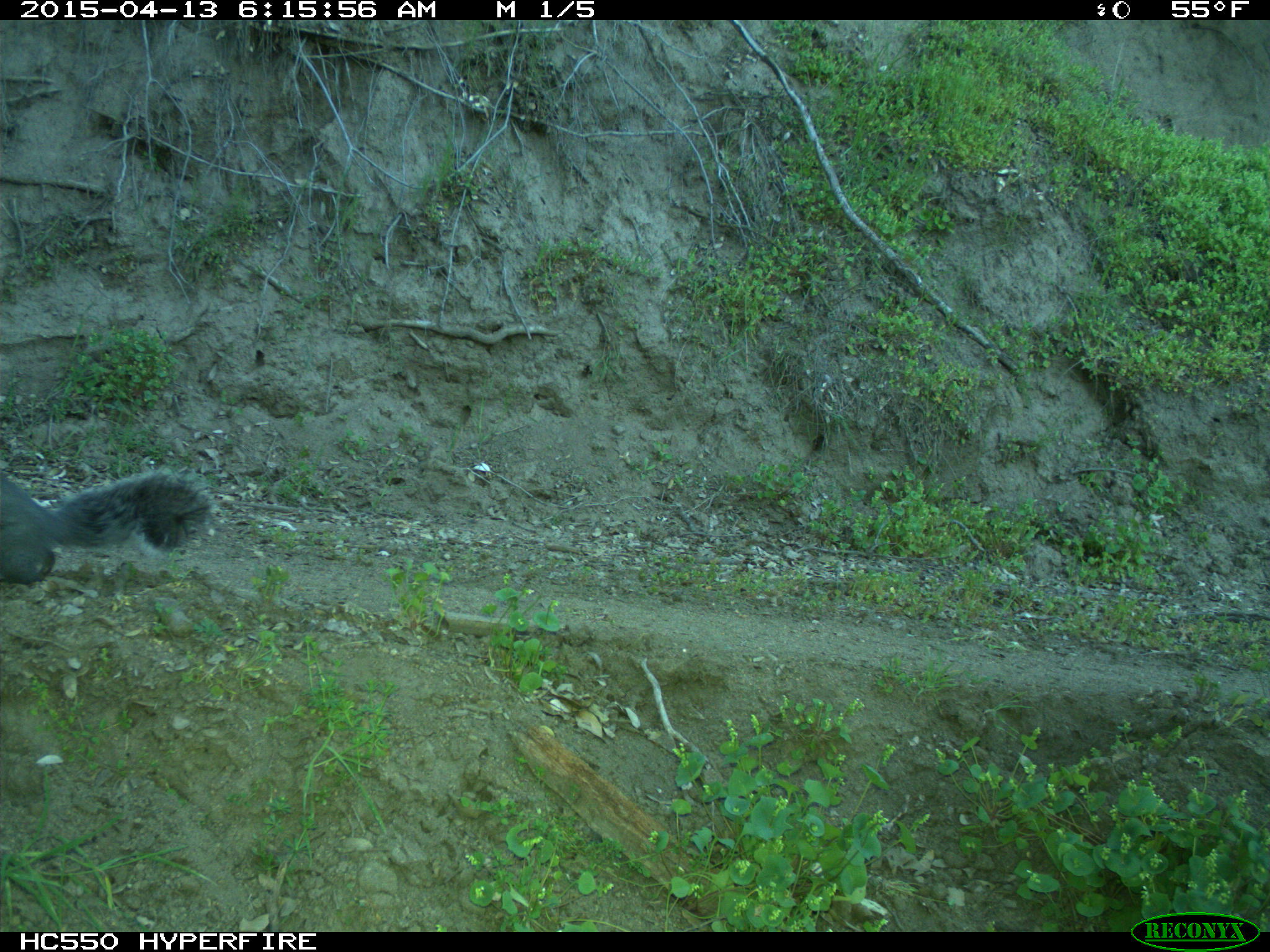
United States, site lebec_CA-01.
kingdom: Animalia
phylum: Chordata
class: Mammalia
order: Rodentia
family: Sciuridae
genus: Sciurus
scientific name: Sciurus carolinensis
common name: eastern gray squirrel